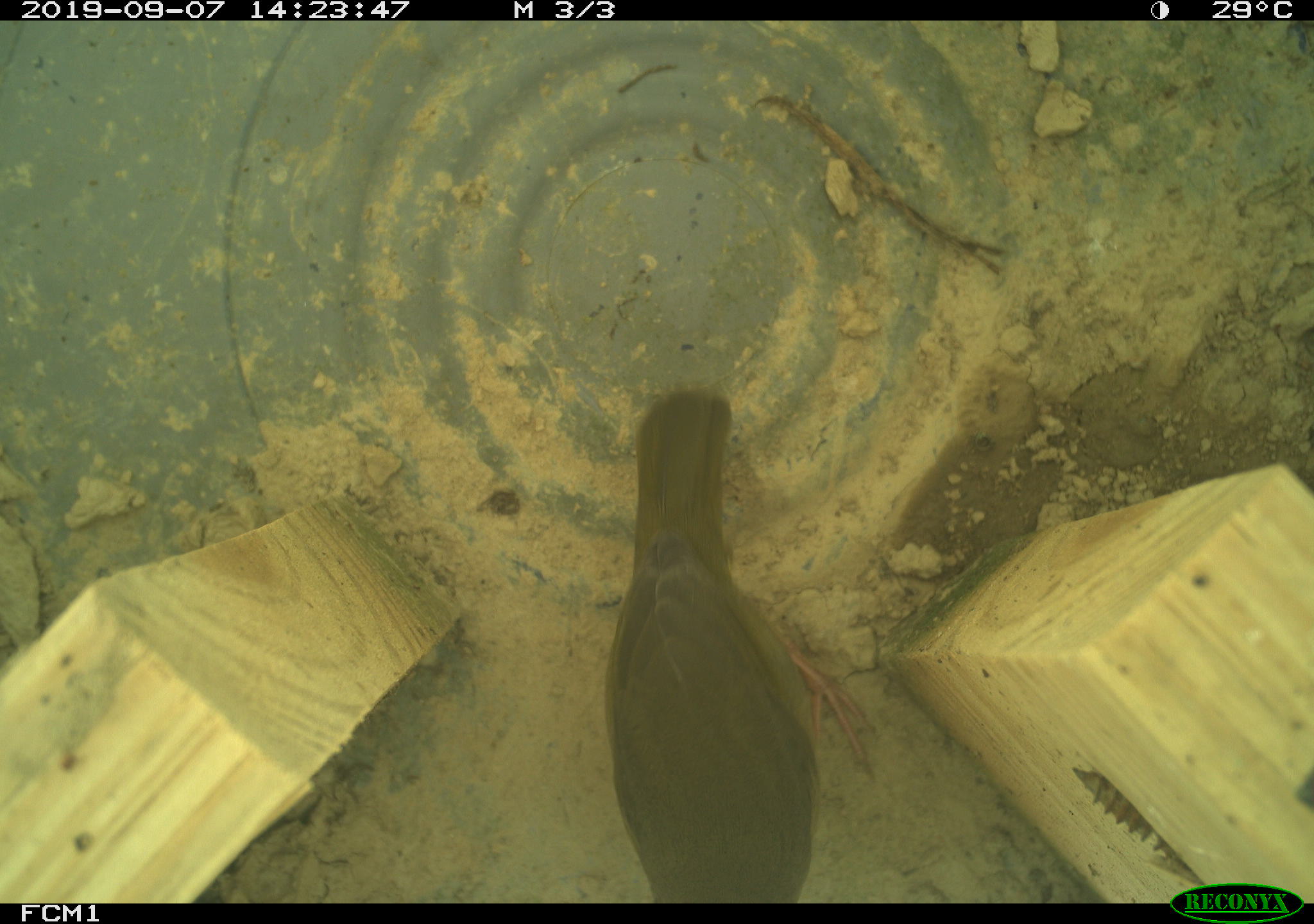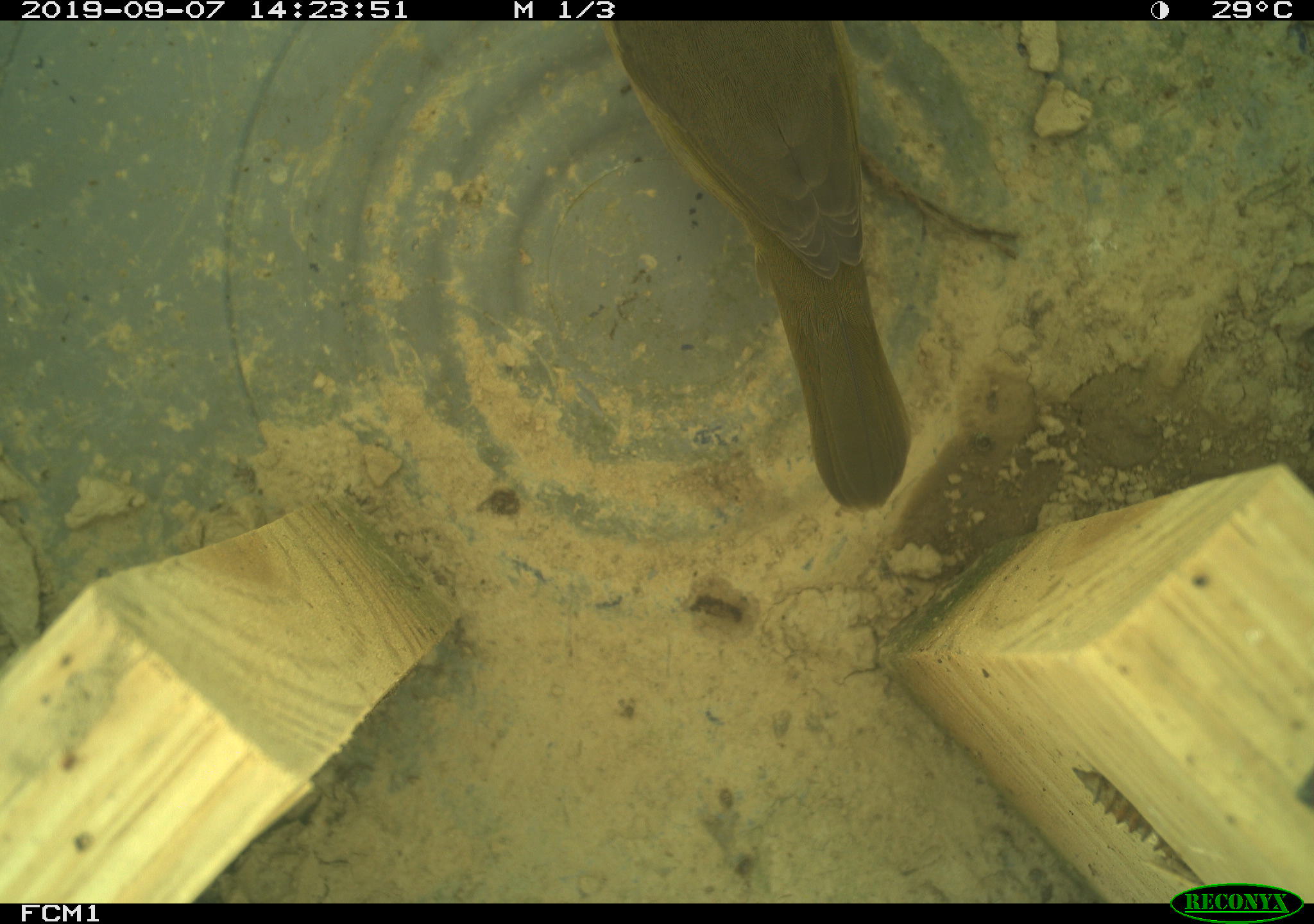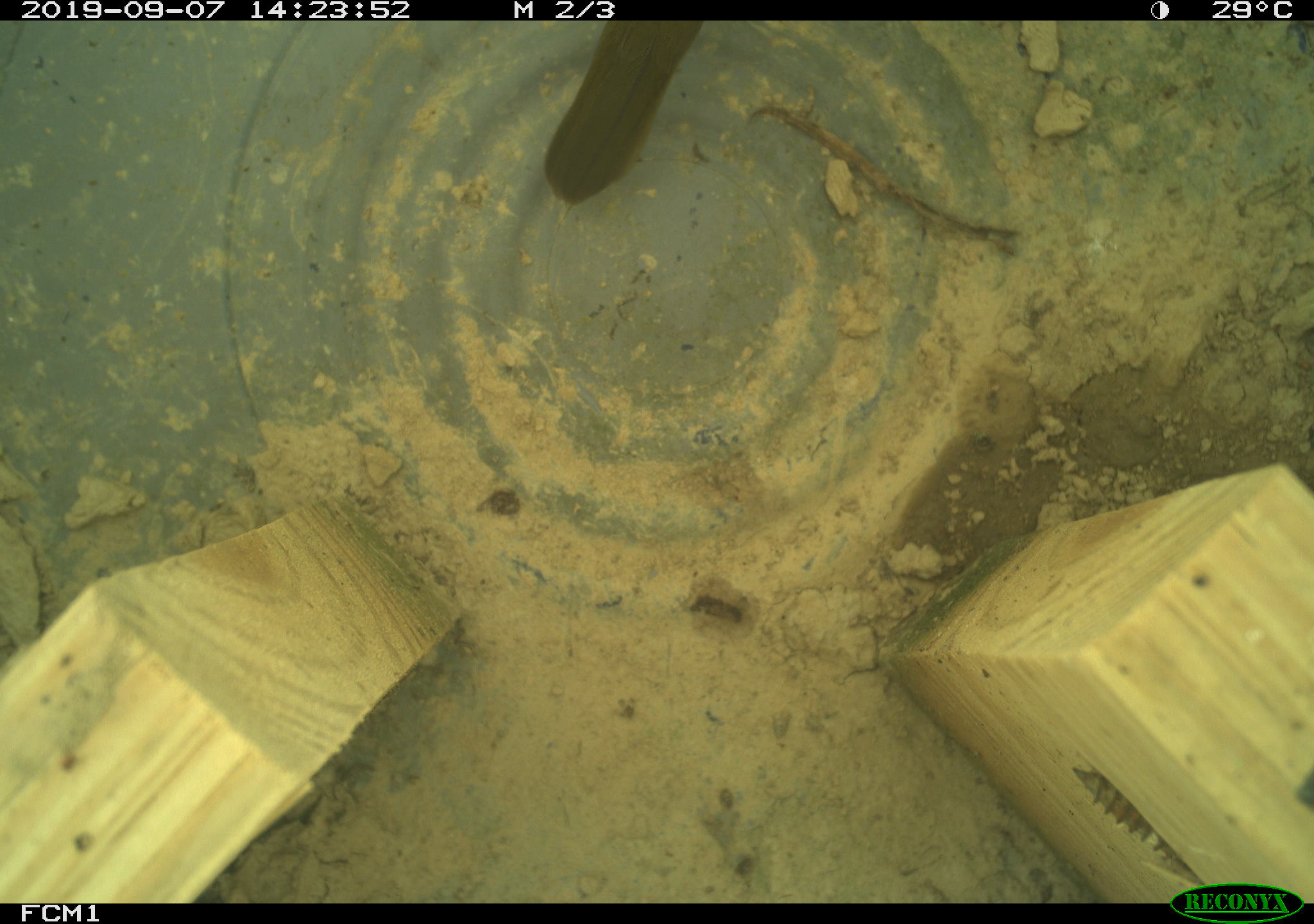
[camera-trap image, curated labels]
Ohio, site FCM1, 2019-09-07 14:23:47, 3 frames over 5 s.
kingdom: Animalia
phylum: Chordata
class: Aves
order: Passeriformes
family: Parulidae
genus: Geothlypis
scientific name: Geothlypis trichas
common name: common yellowthroat